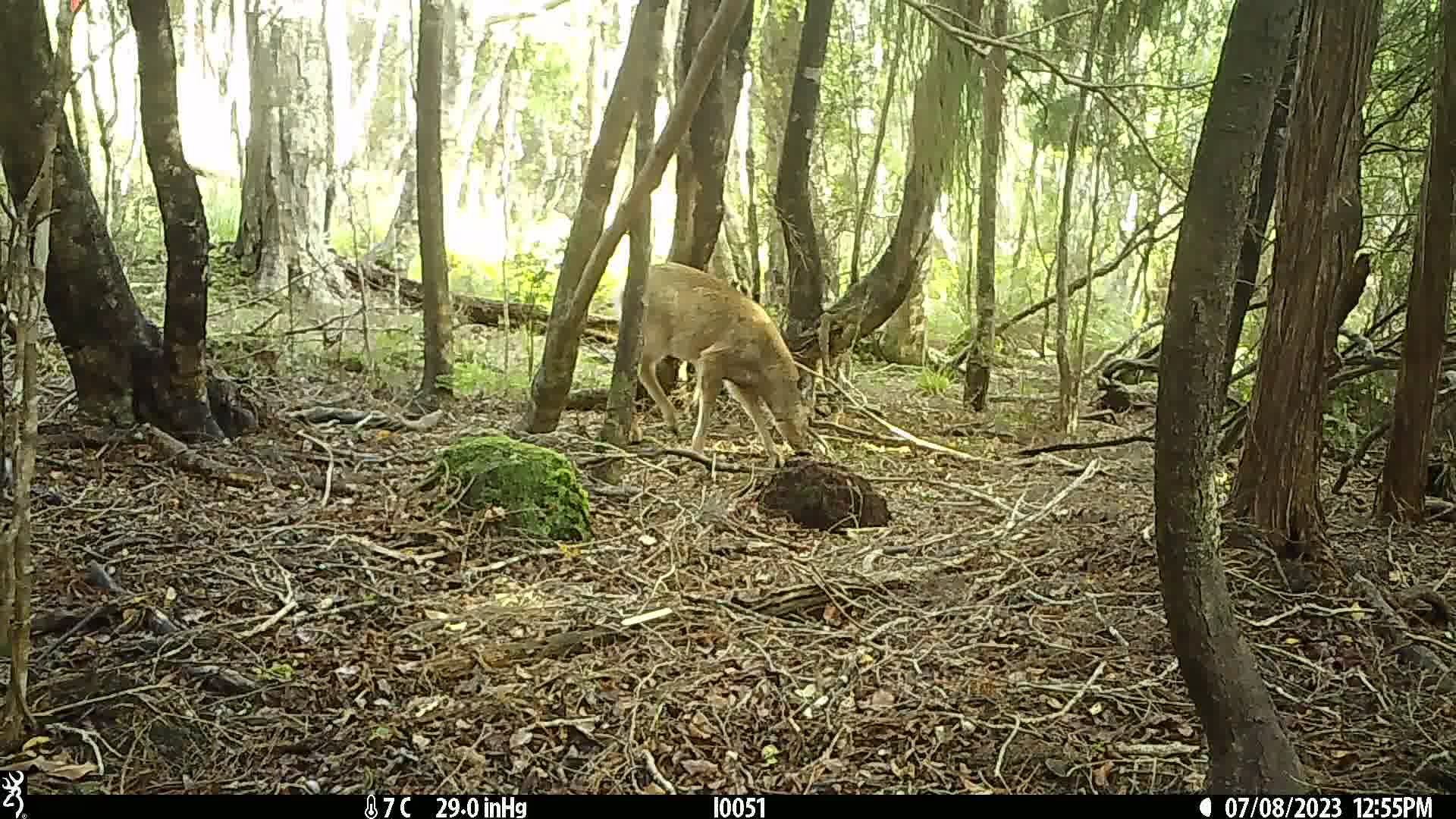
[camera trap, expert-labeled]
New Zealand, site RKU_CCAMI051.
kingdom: Animalia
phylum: Chordata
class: Mammalia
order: Artiodactyla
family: Cervidae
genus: Odocoileus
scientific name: Odocoileus virginianus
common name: white-tailed deer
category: white tailed deer